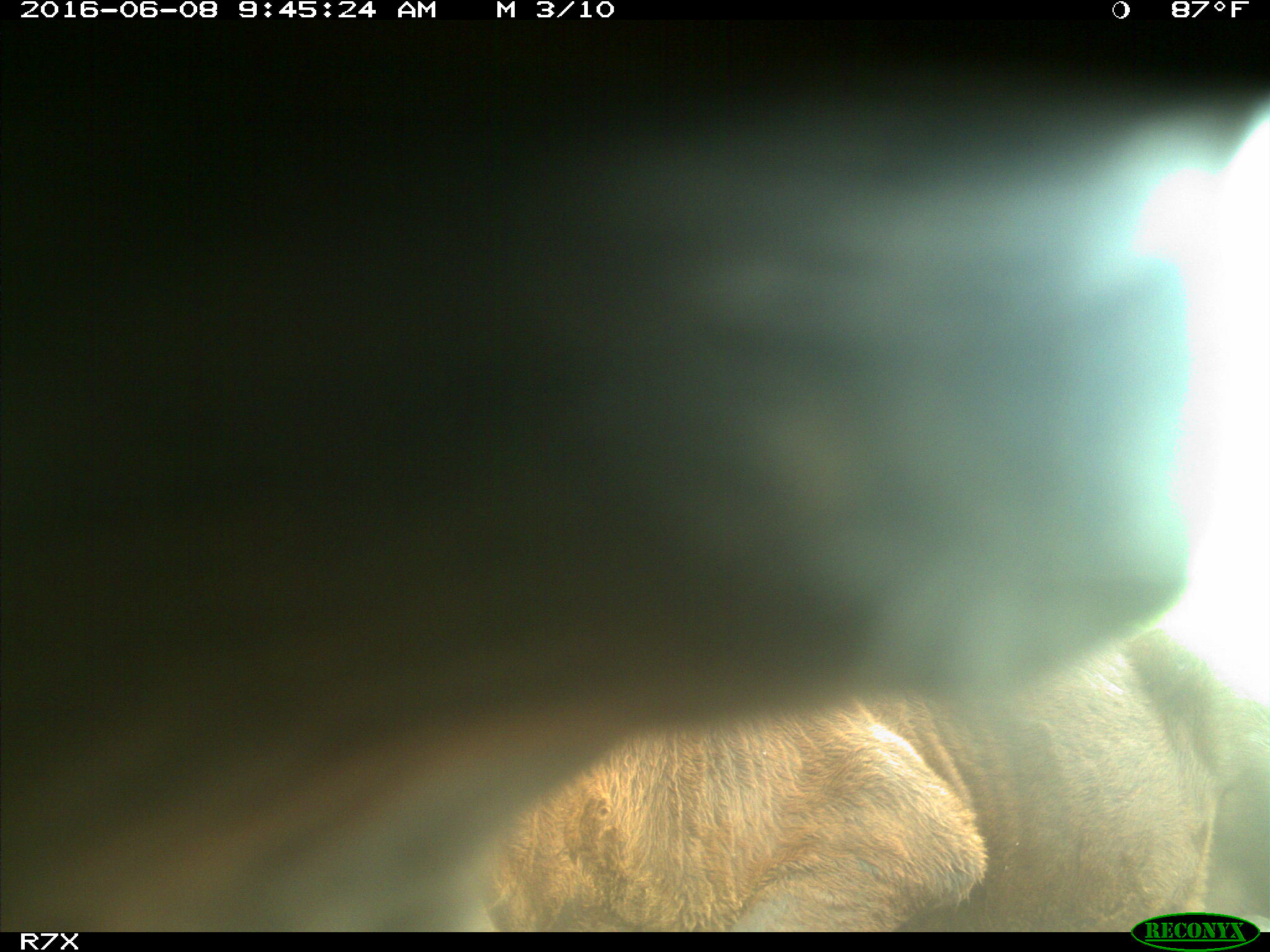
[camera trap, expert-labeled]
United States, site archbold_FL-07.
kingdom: Animalia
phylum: Chordata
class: Mammalia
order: Artiodactyla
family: Bovidae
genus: Bos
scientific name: Bos taurus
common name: domestic cow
Bos taurus (domestic cow).